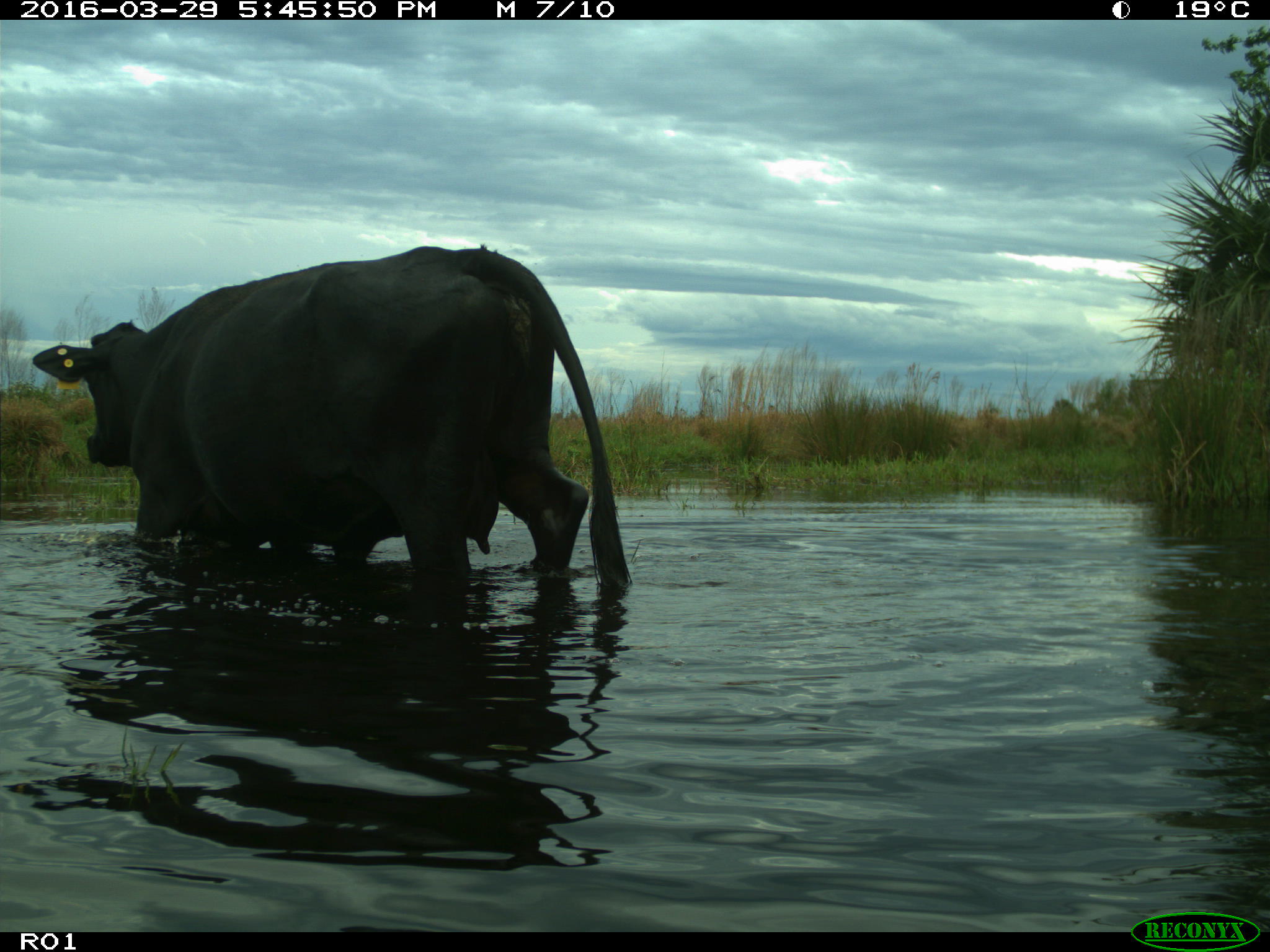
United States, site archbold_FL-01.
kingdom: Animalia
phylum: Chordata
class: Mammalia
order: Artiodactyla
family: Bovidae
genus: Bos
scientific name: Bos taurus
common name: domestic cow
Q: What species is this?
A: Bos taurus (domestic cow).